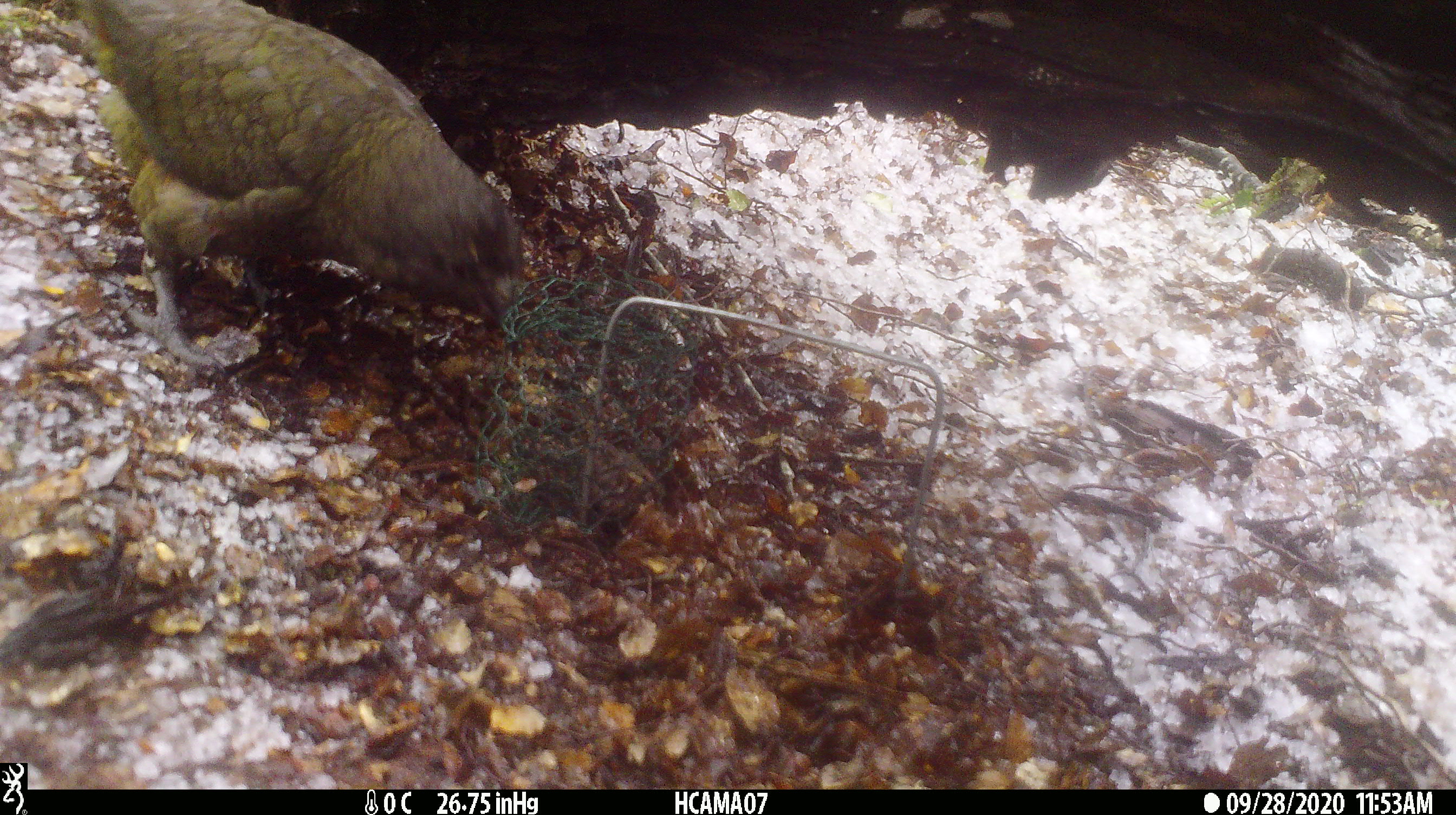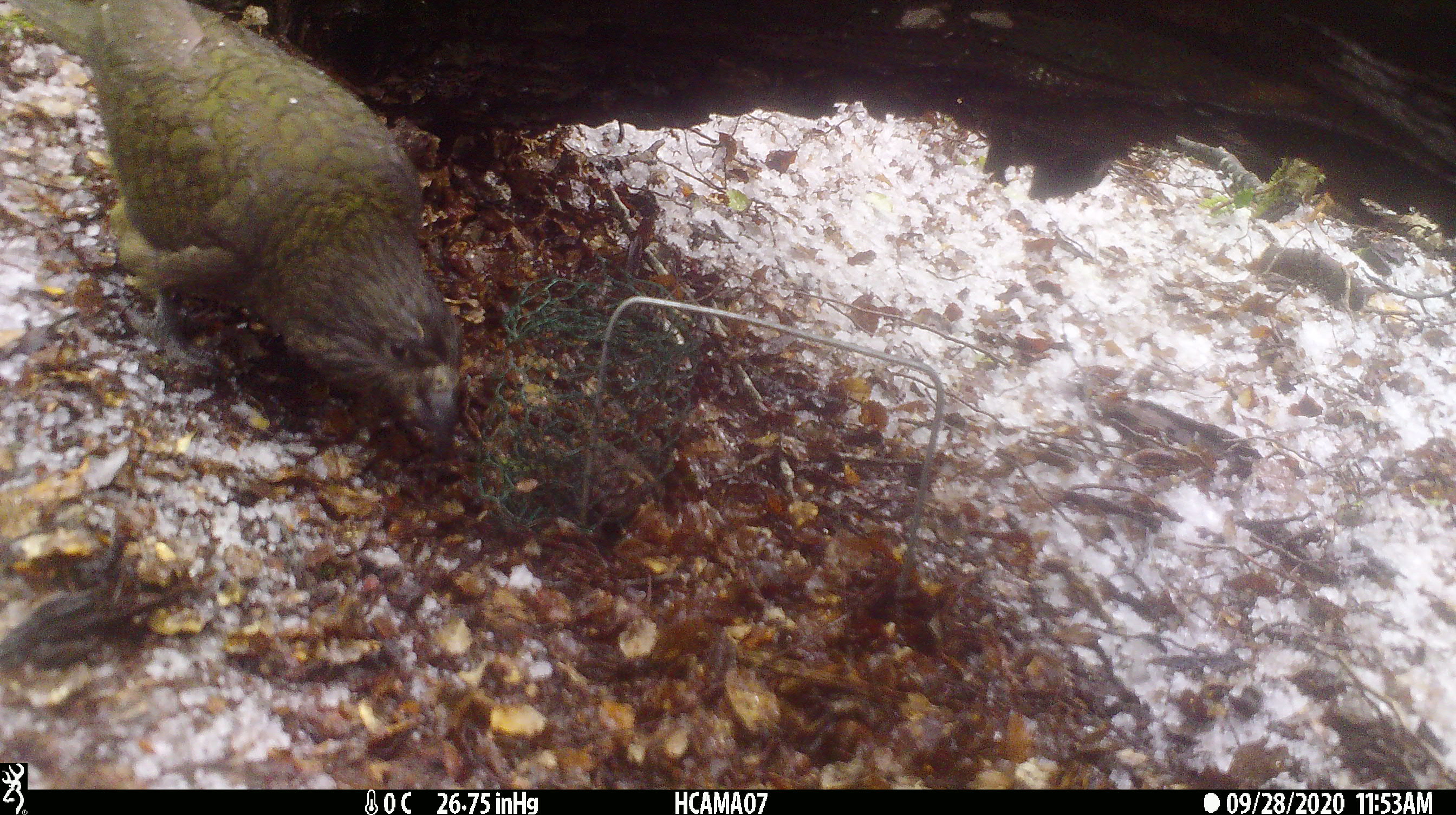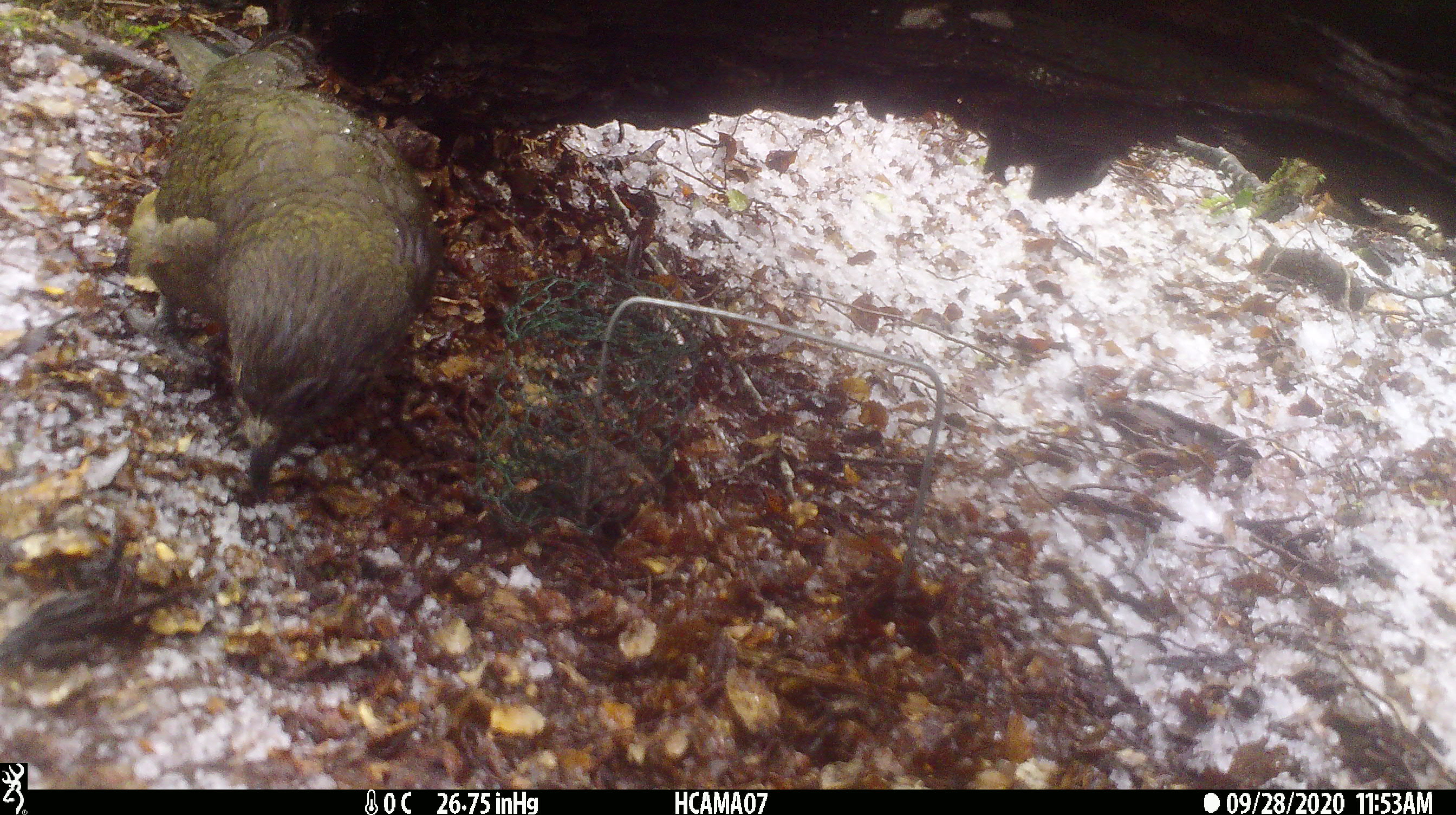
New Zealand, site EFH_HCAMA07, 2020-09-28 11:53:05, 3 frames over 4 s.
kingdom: Animalia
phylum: Chordata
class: Aves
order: Psittaciformes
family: Strigopidae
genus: Nestor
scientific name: Nestor notabilis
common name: kea